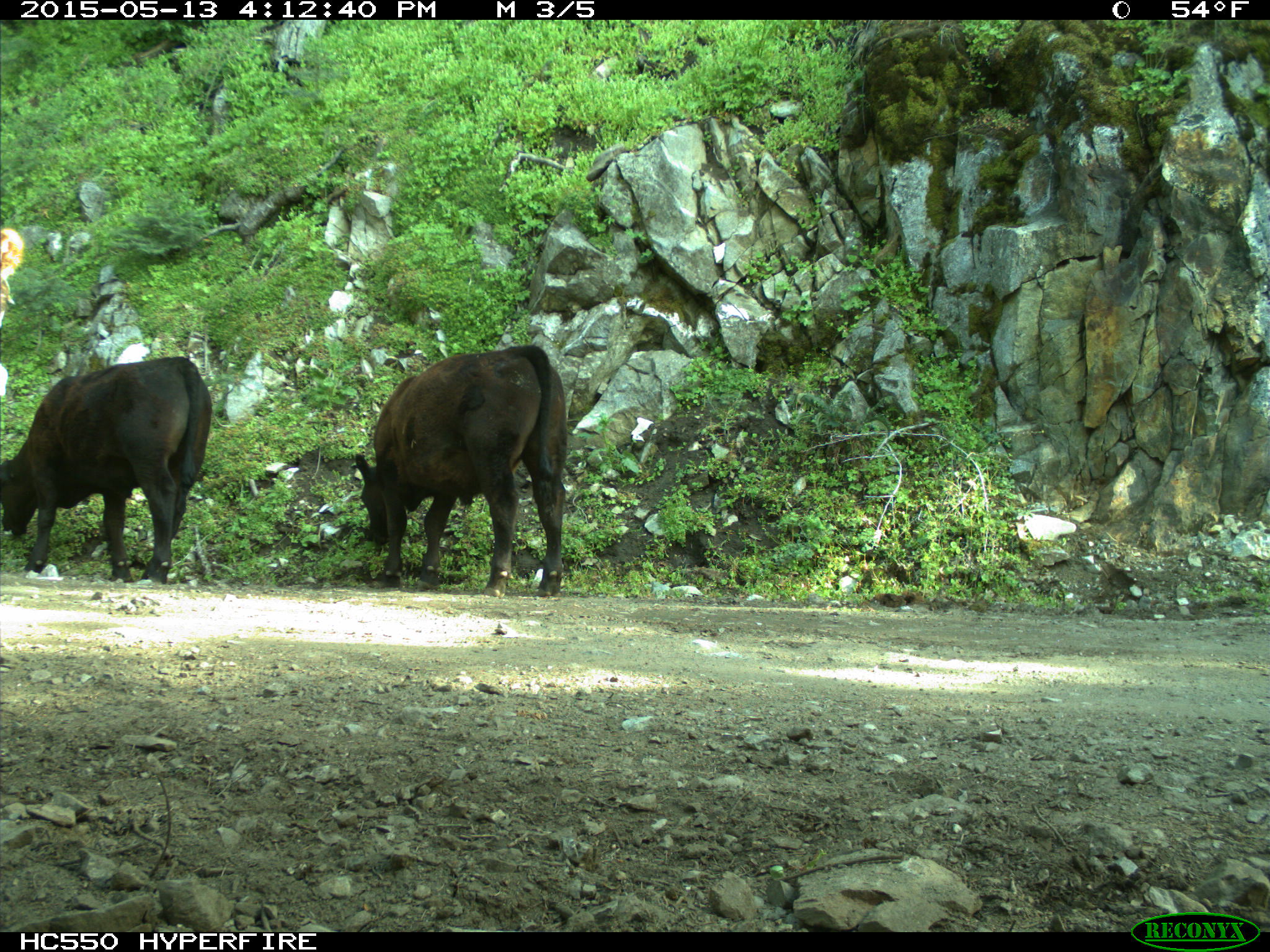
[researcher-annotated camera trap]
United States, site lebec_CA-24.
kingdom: Animalia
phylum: Chordata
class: Mammalia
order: Artiodactyla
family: Bovidae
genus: Bos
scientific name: Bos taurus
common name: domestic cow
Bos taurus (domestic cow).